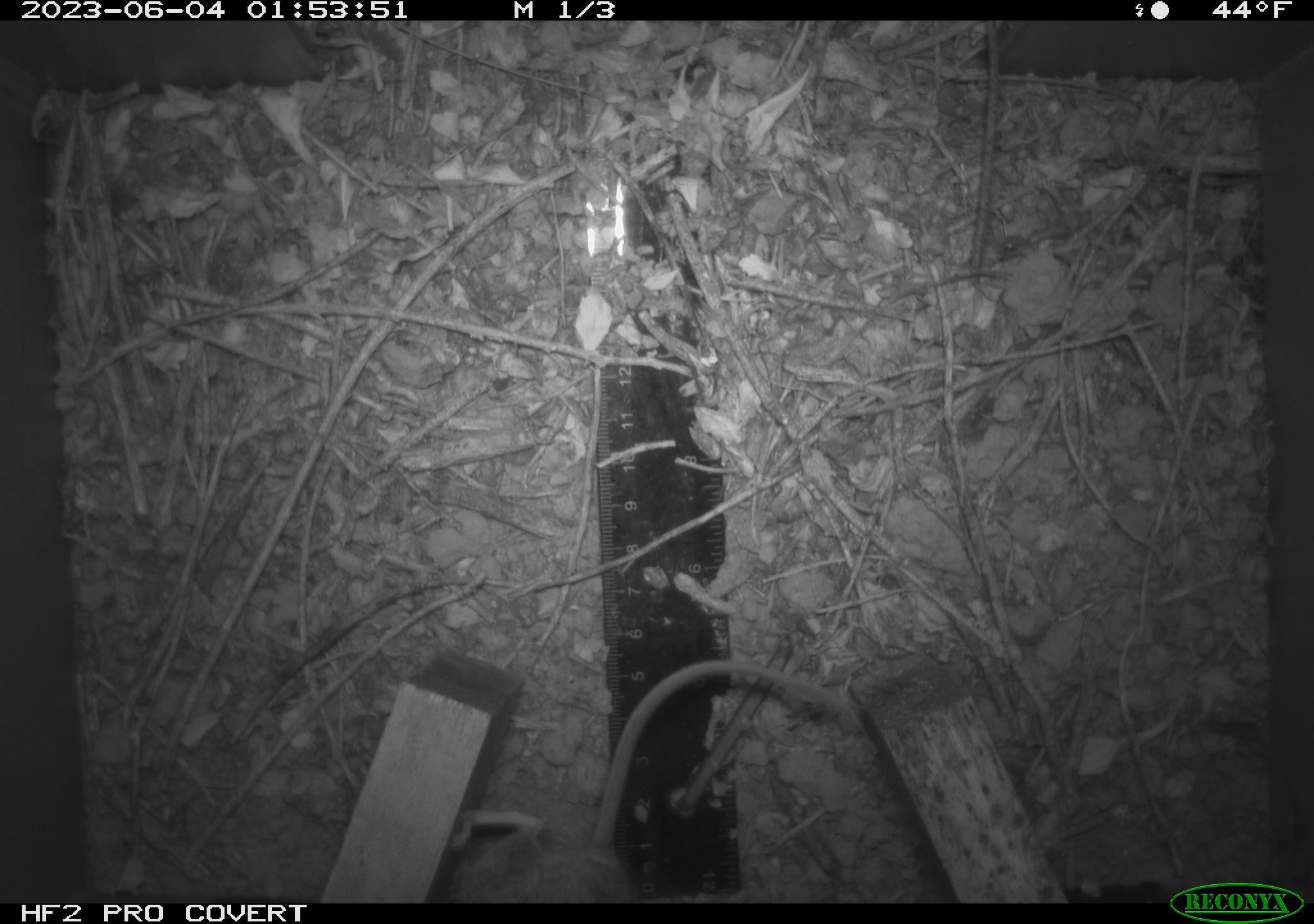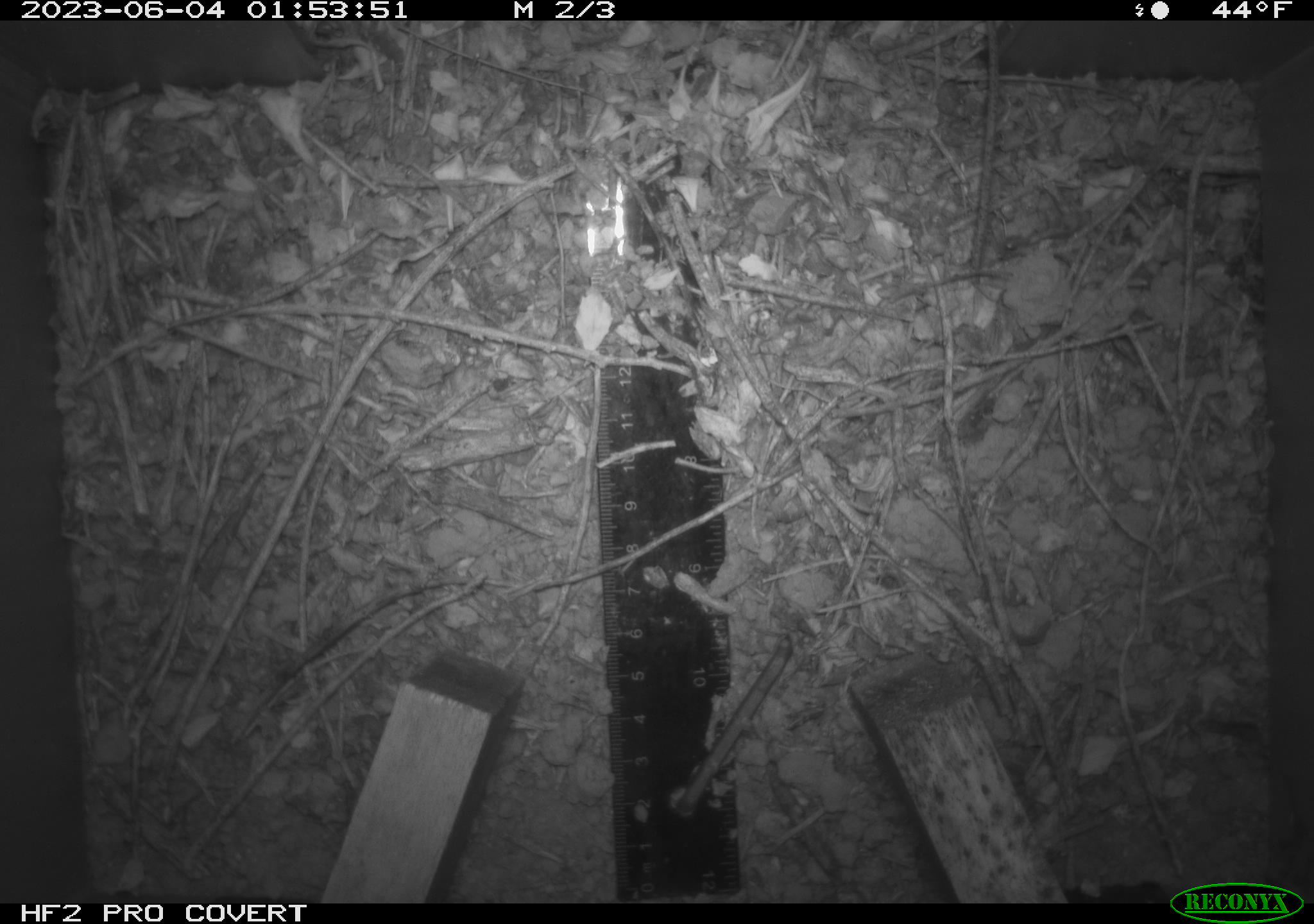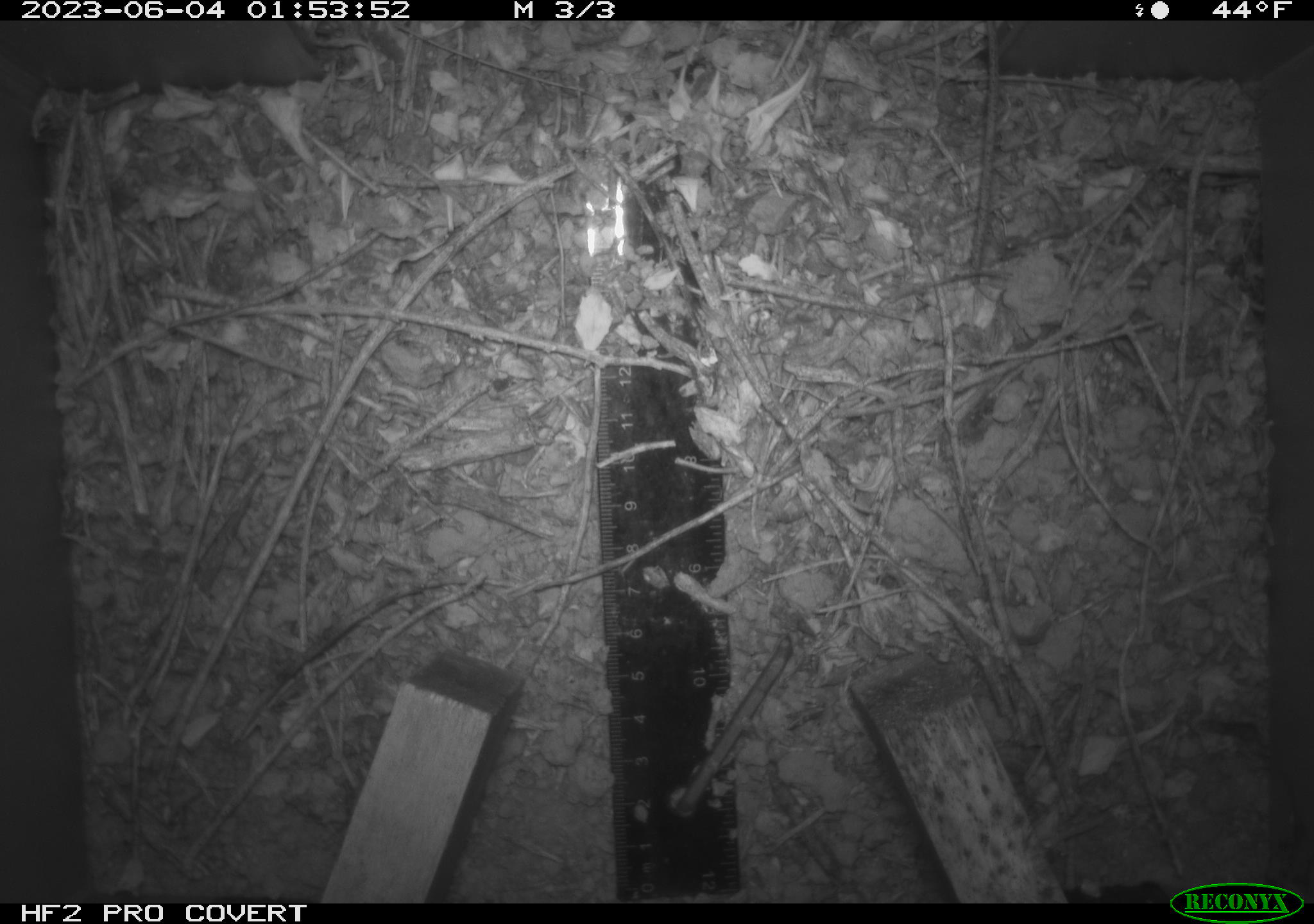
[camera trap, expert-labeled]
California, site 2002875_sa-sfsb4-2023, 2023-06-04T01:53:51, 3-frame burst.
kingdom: Animalia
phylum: Chordata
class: Mammalia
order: Rodentia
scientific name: Rodentia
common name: mouse species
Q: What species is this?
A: Mouse species (Rodentia).